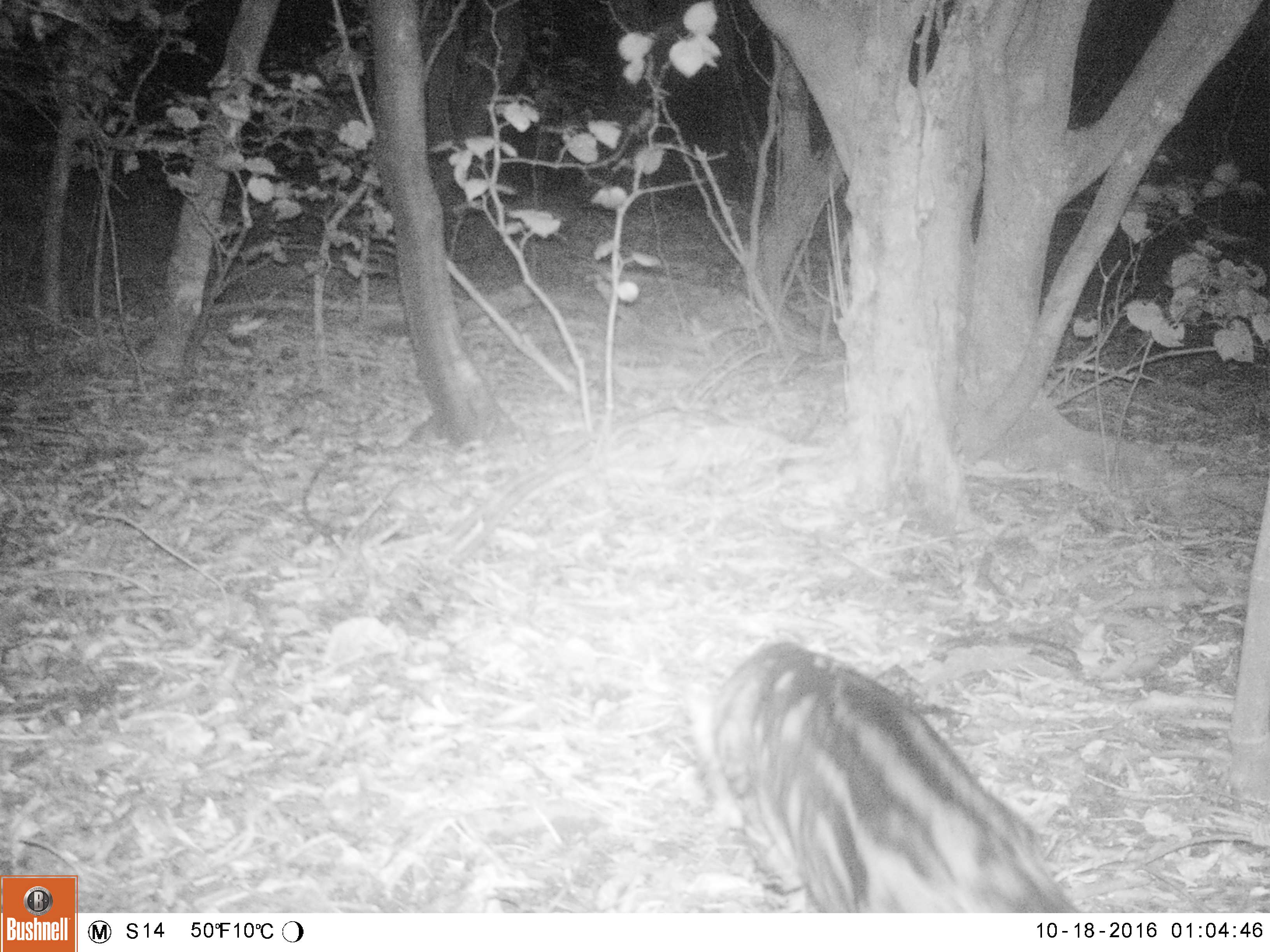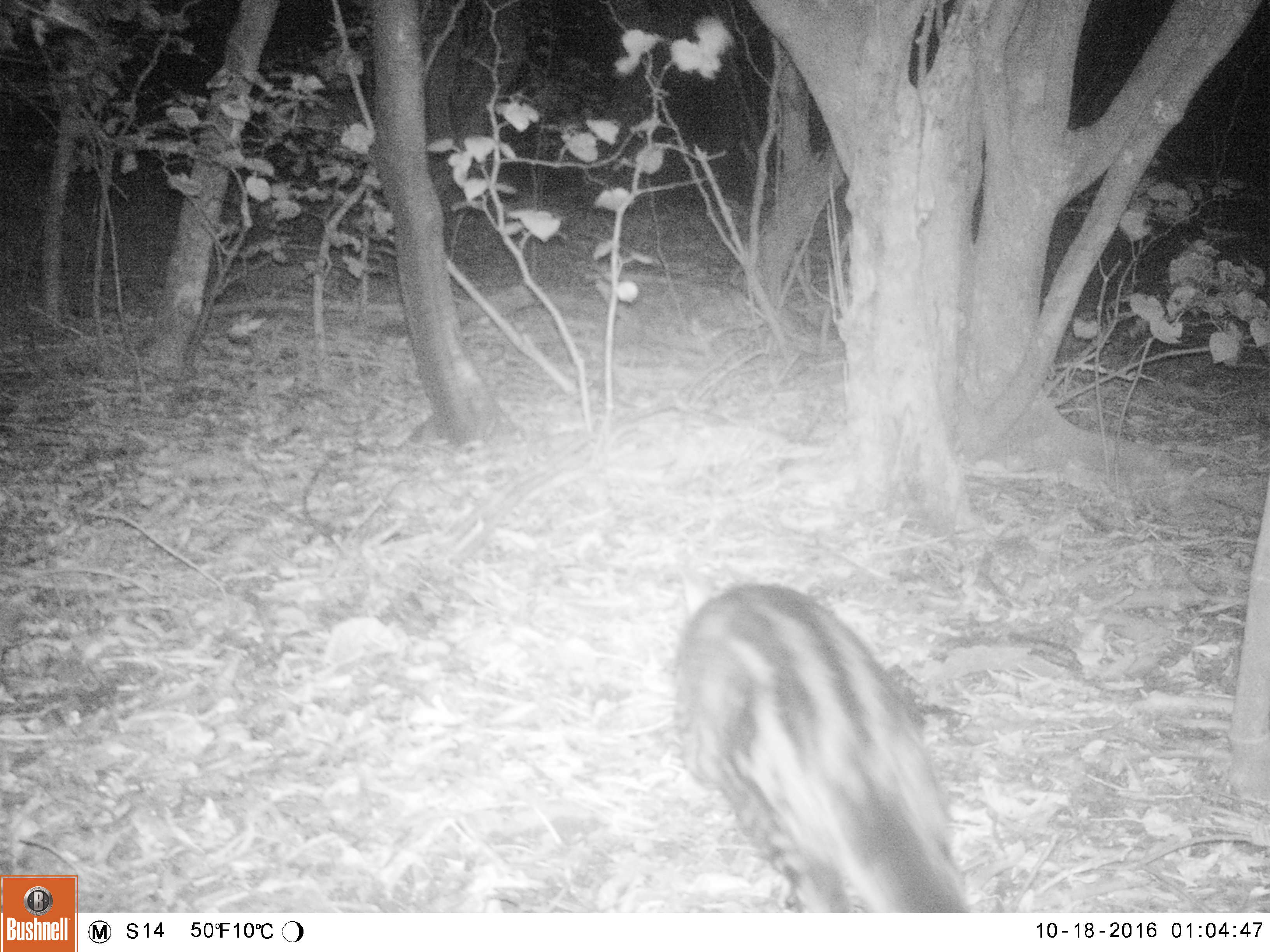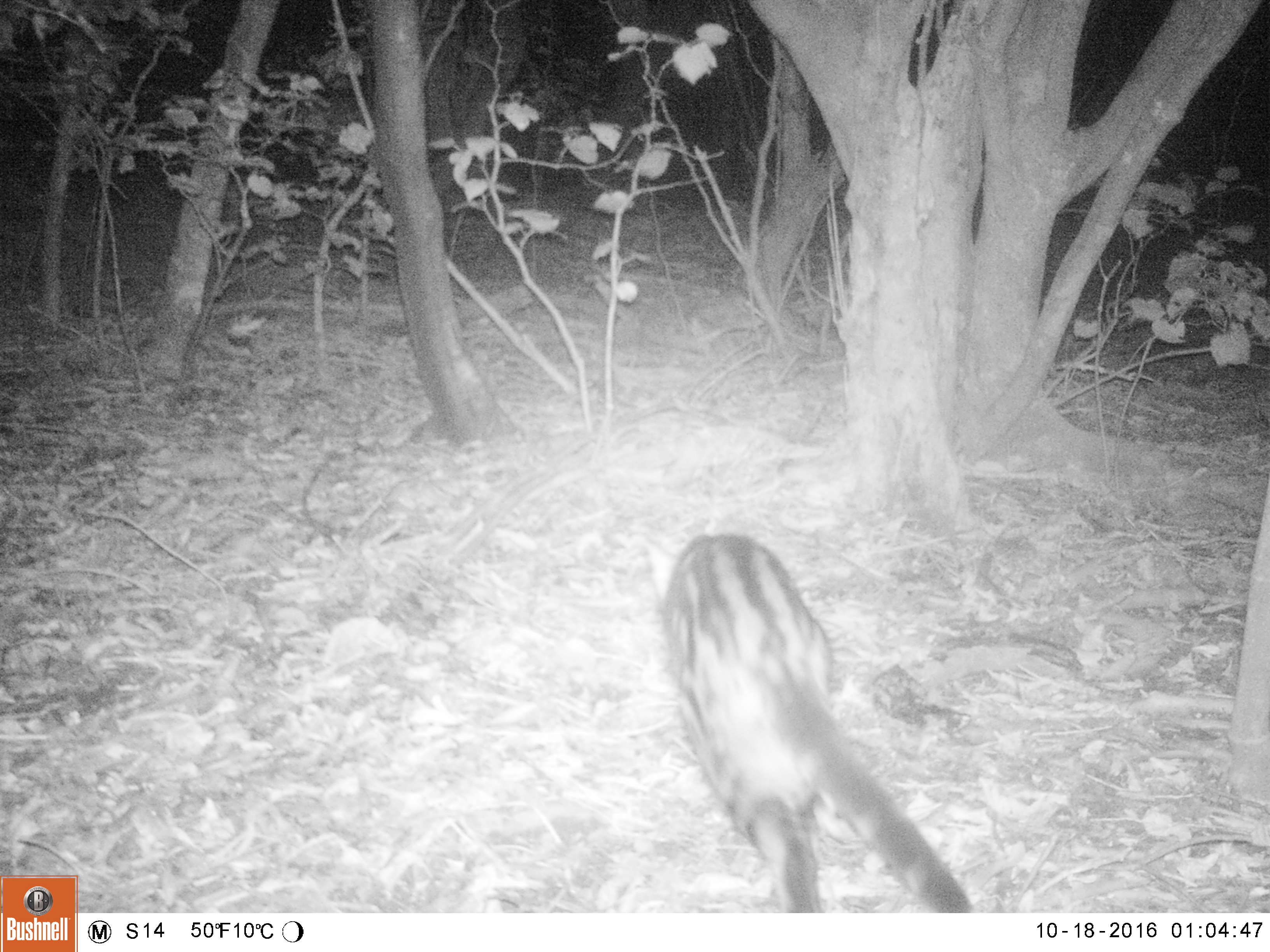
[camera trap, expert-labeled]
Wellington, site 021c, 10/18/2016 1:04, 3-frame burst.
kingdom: Animalia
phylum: Chordata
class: Mammalia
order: Carnivora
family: Felidae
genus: Felis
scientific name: Felis catus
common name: cat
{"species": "cat (Felis catus)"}